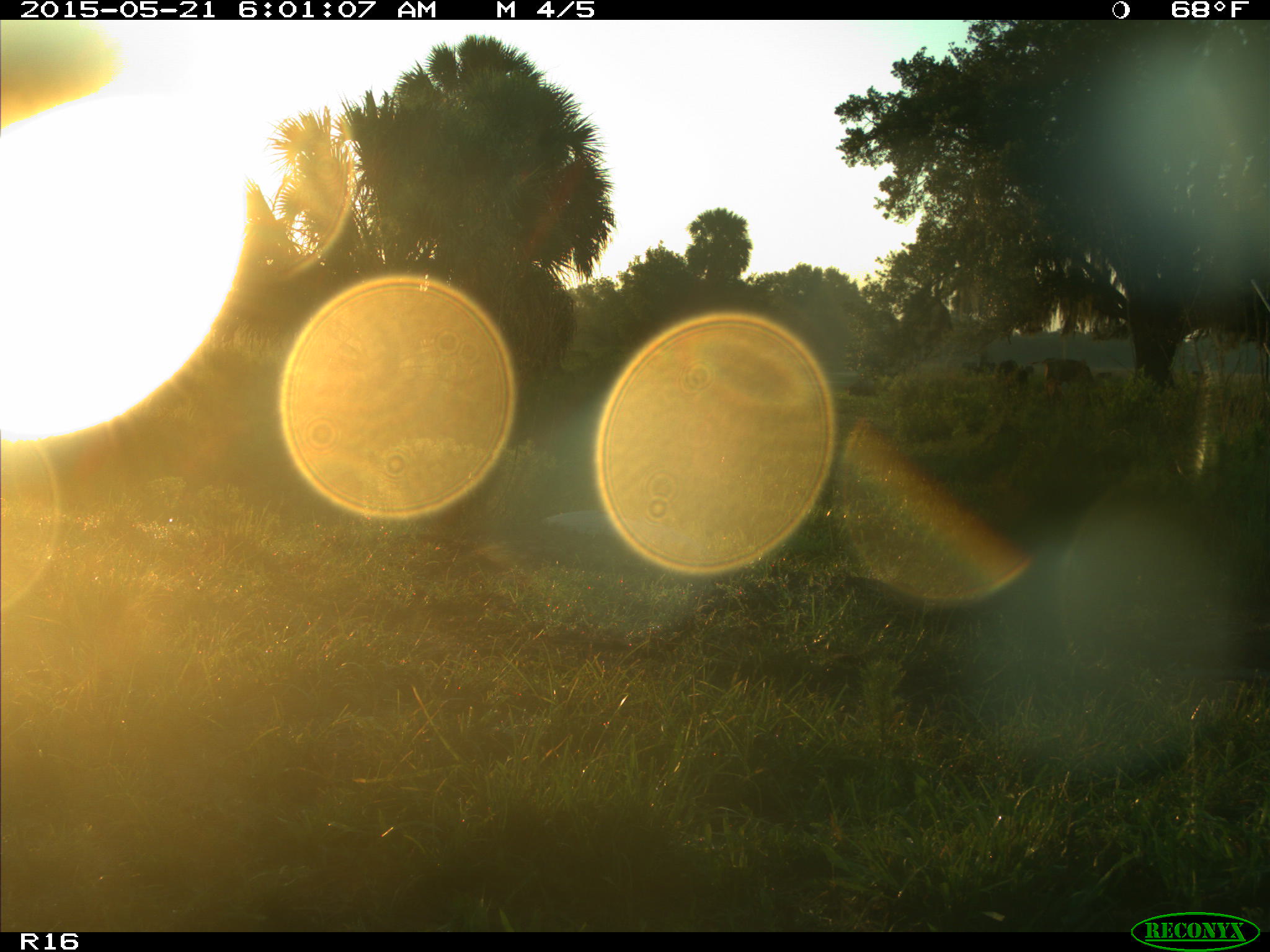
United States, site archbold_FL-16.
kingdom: Animalia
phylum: Chordata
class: Mammalia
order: Artiodactyla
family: Bovidae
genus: Bos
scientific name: Bos taurus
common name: domestic cow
Bos taurus (domestic cow).